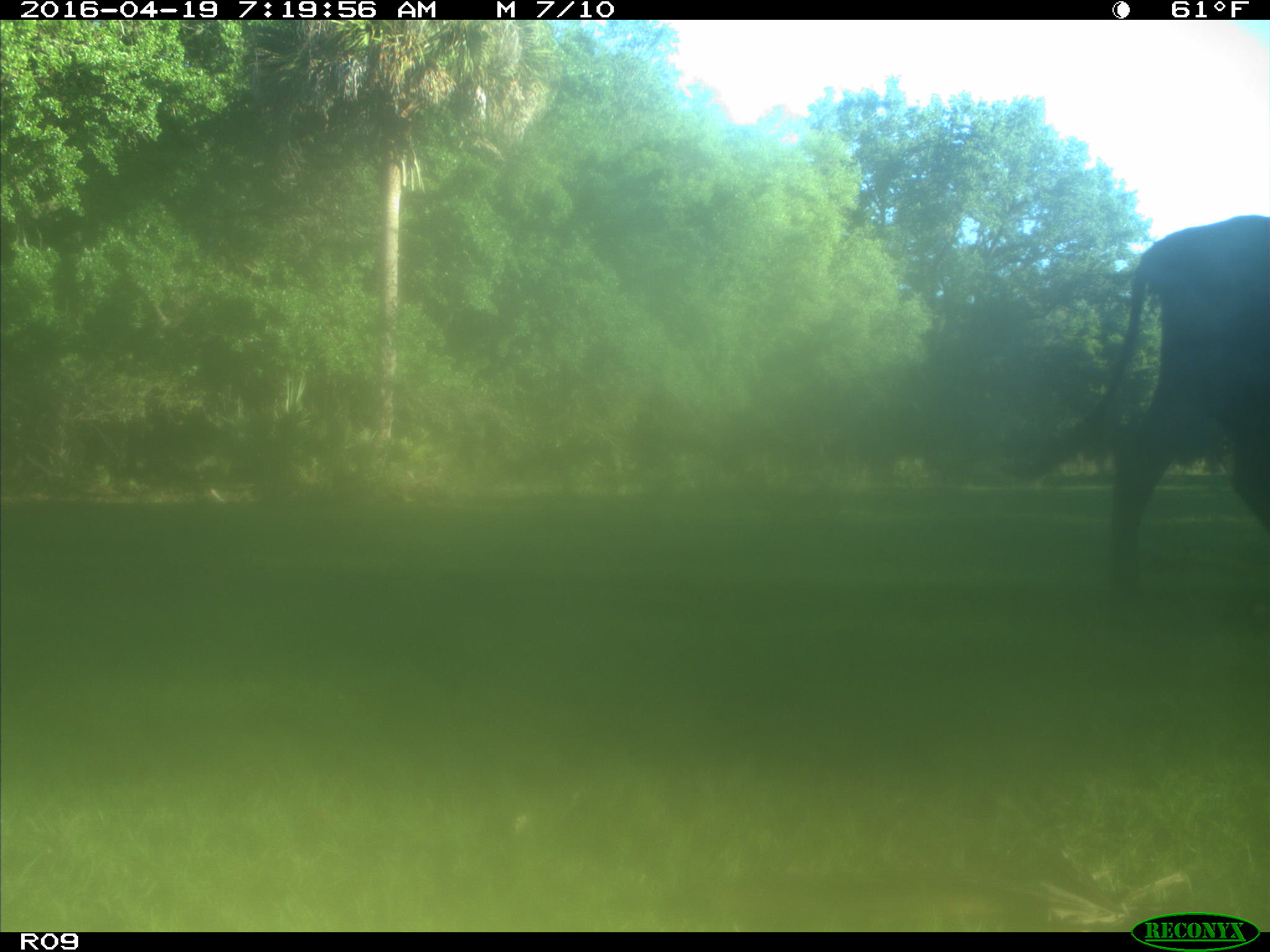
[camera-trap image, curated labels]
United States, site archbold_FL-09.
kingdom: Animalia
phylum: Chordata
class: Mammalia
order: Artiodactyla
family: Bovidae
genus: Bos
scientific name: Bos taurus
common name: domestic cow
Bos taurus (domestic cow).